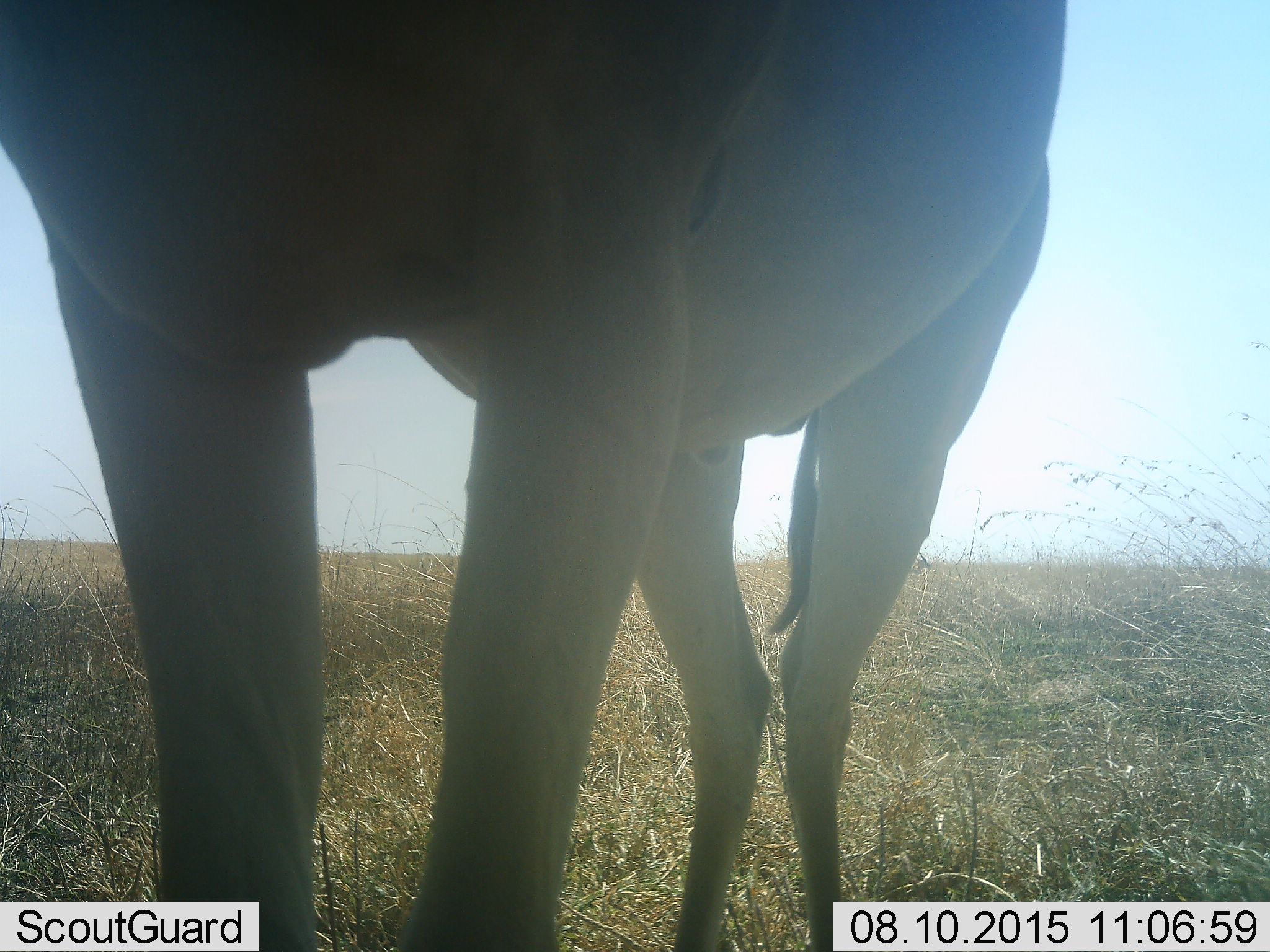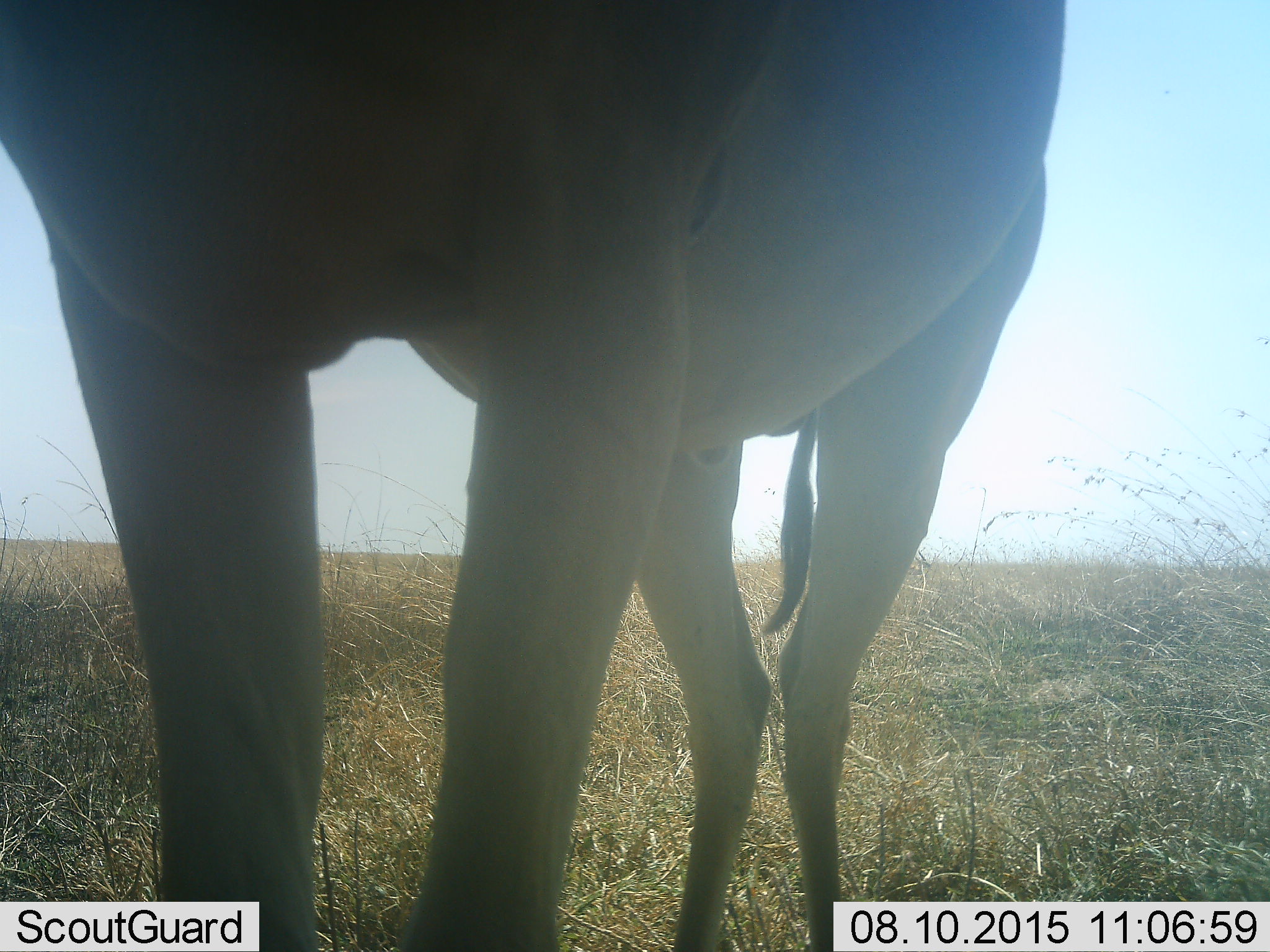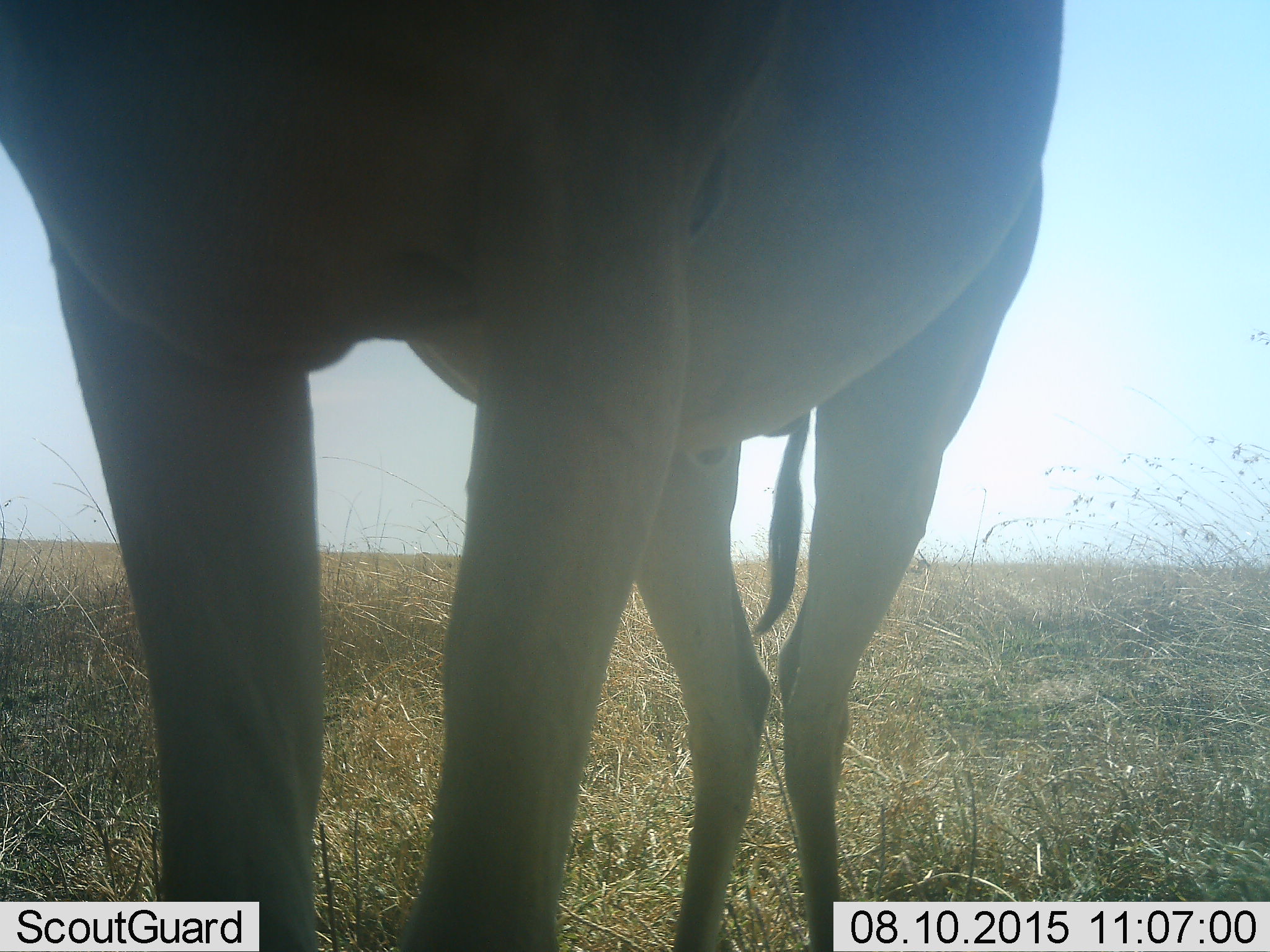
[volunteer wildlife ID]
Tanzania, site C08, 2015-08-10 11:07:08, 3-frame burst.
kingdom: Animalia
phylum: Chordata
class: Mammalia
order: Artiodactyla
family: Bovidae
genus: Alcelaphus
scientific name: Alcelaphus buselaphus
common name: hartebeest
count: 1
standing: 100%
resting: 0%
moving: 0%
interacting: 0%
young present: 0%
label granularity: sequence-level